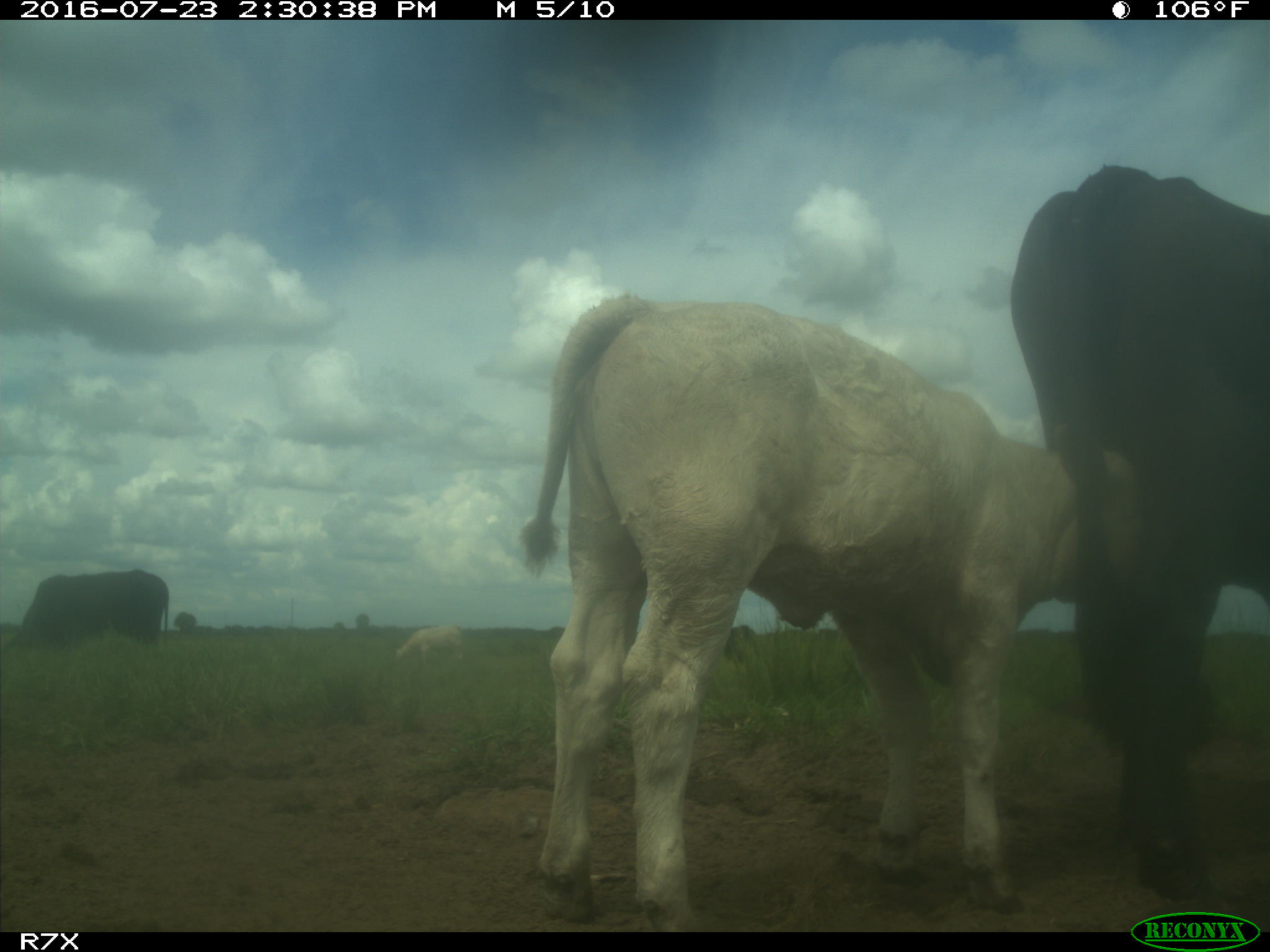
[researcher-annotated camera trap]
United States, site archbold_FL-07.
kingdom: Animalia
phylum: Chordata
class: Mammalia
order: Artiodactyla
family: Bovidae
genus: Bos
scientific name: Bos taurus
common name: domestic cow